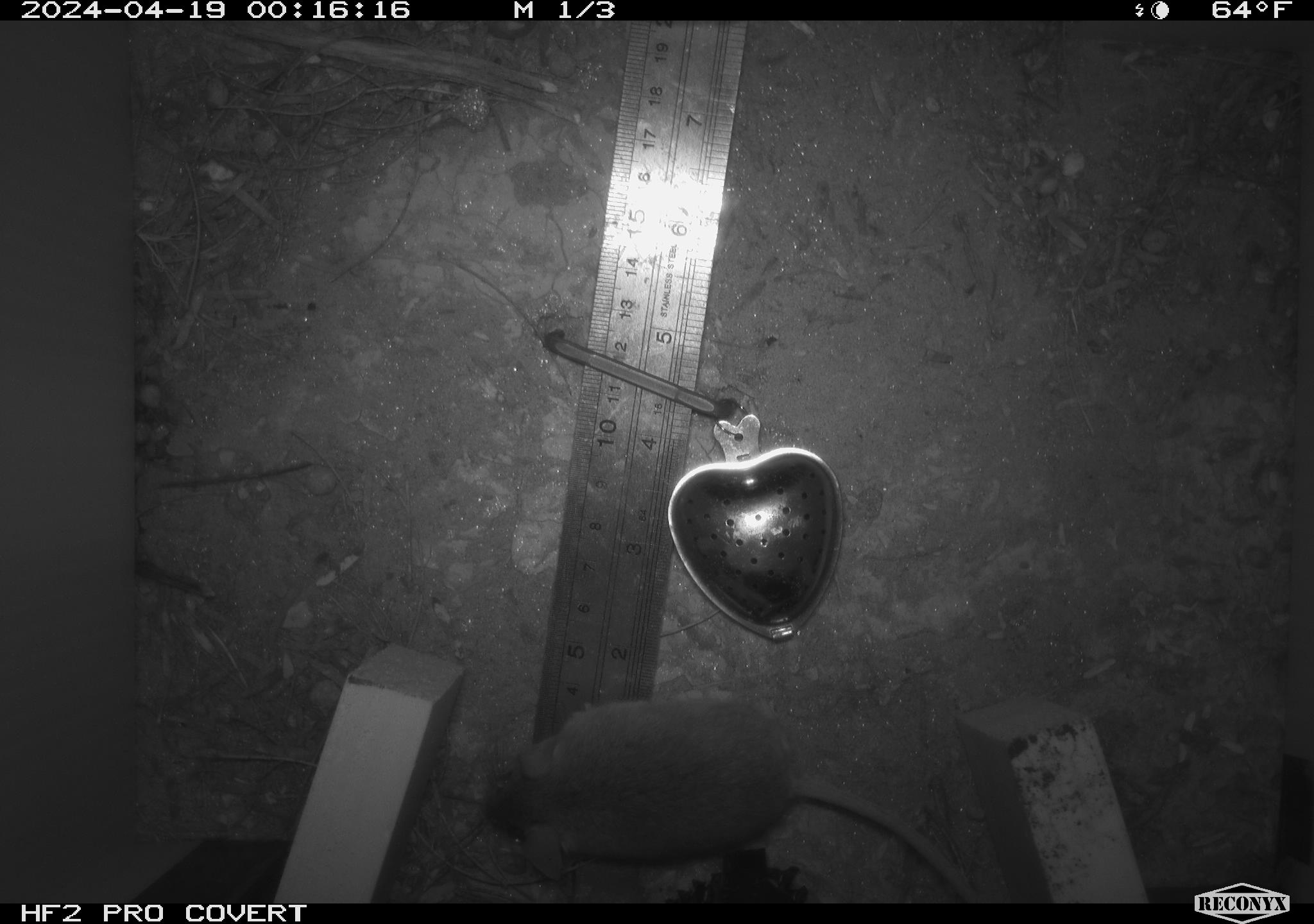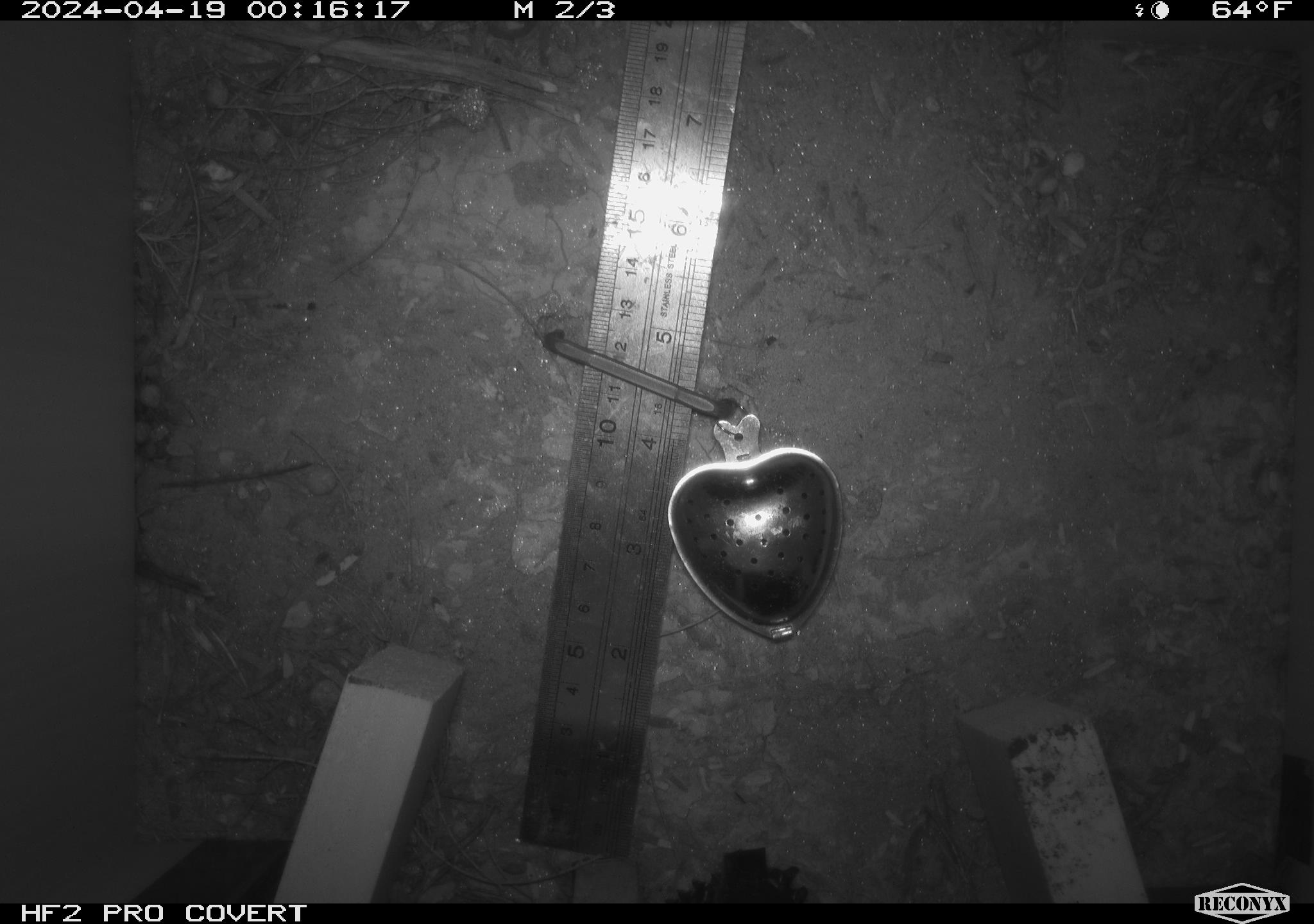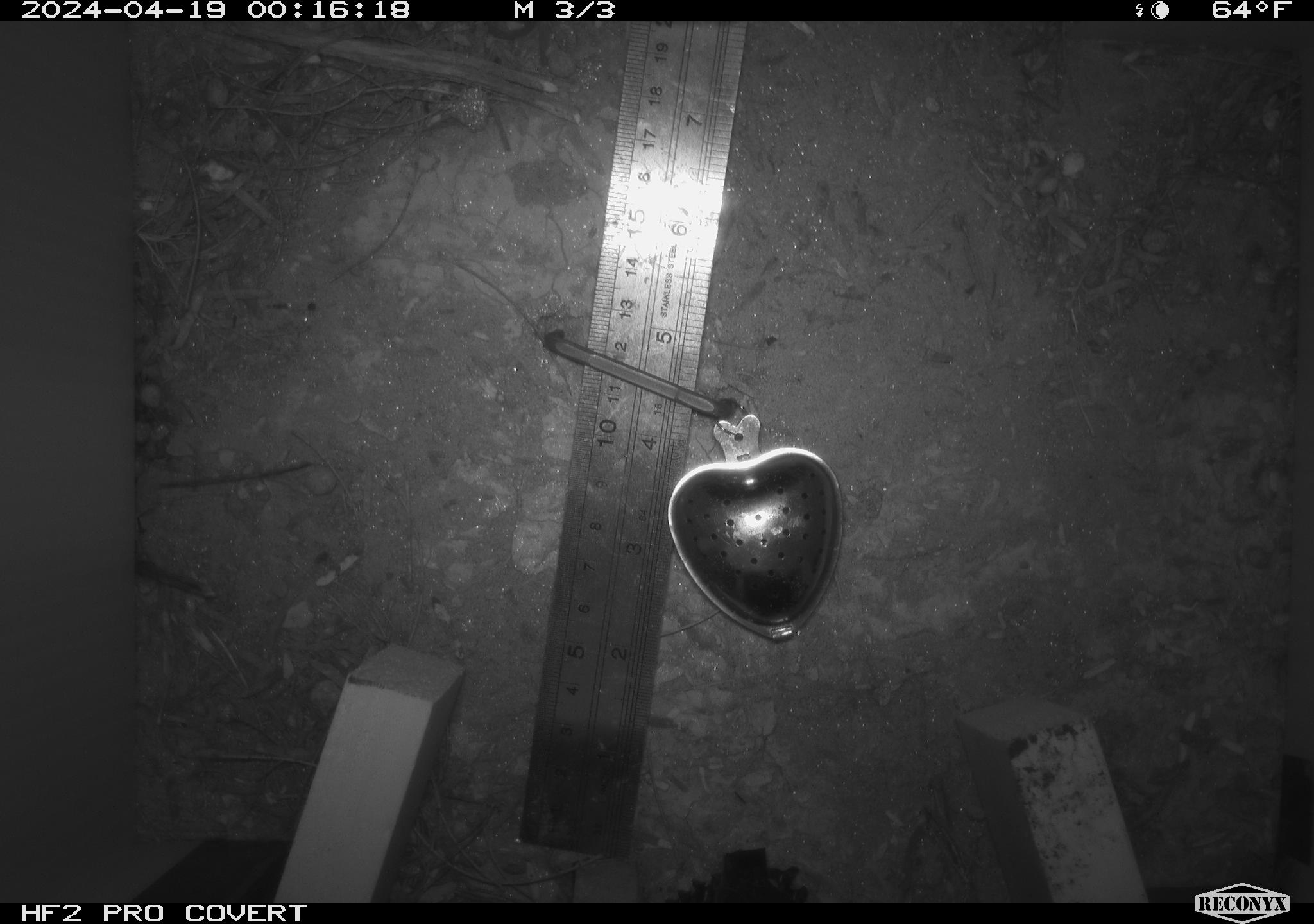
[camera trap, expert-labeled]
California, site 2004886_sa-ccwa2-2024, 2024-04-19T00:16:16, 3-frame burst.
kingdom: Animalia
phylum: Chordata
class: Mammalia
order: Rodentia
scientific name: Rodentia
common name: mouse species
Mouse species (Rodentia).